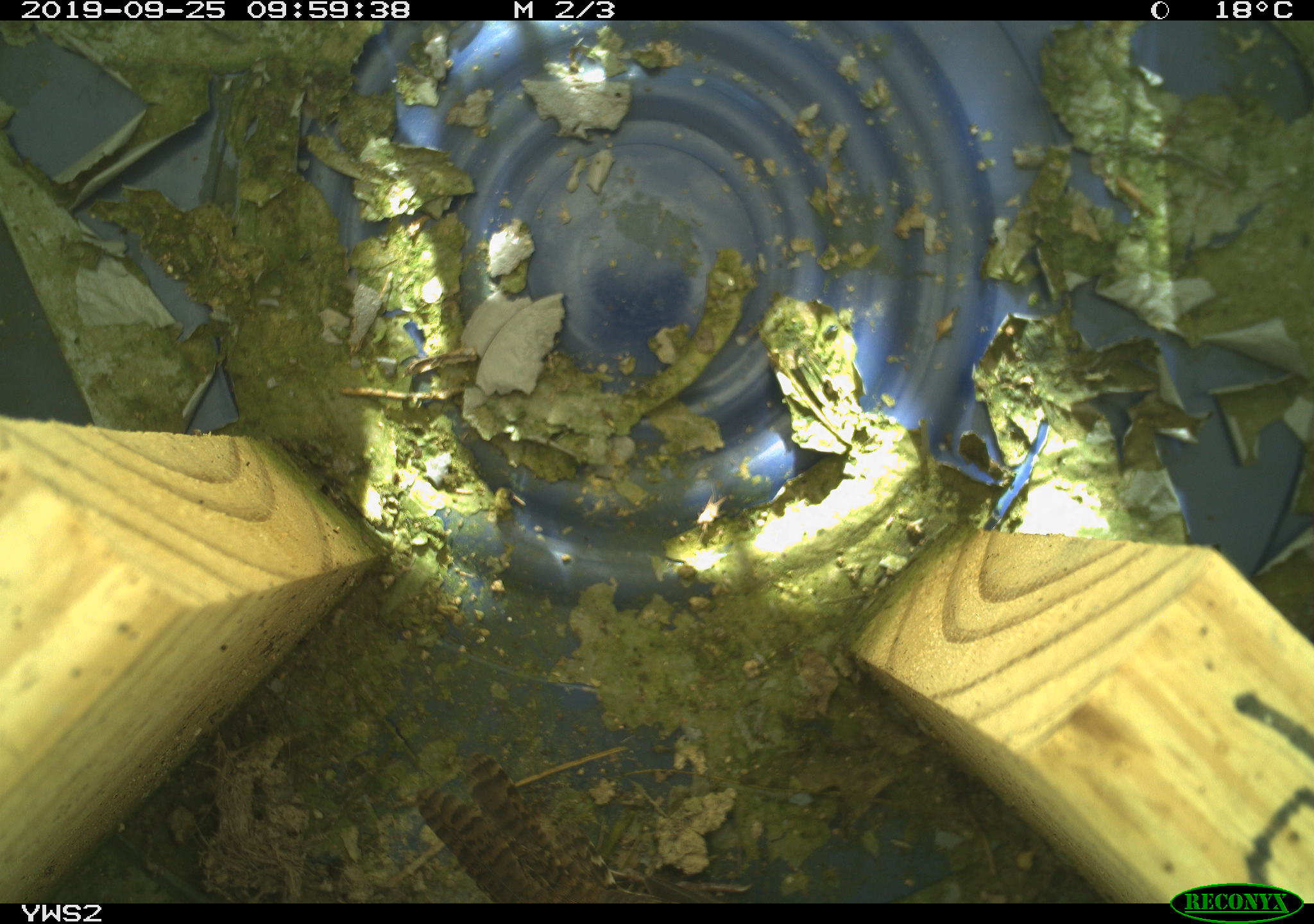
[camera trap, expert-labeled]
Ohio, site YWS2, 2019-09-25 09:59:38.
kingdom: Animalia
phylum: Chordata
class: Aves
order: Passeriformes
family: Troglodytidae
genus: Troglodytes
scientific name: Troglodytes aedon aedon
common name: northern house wren